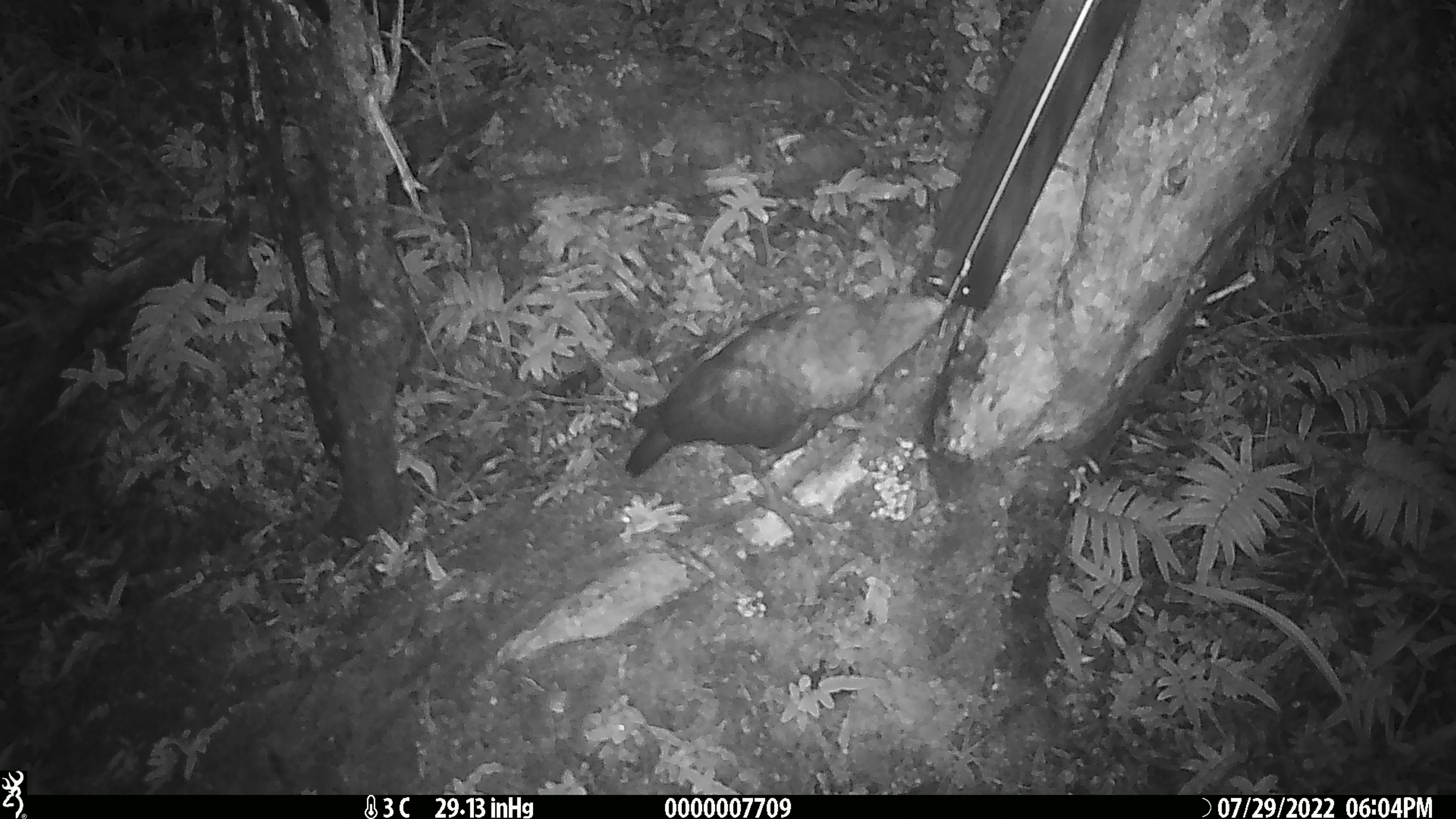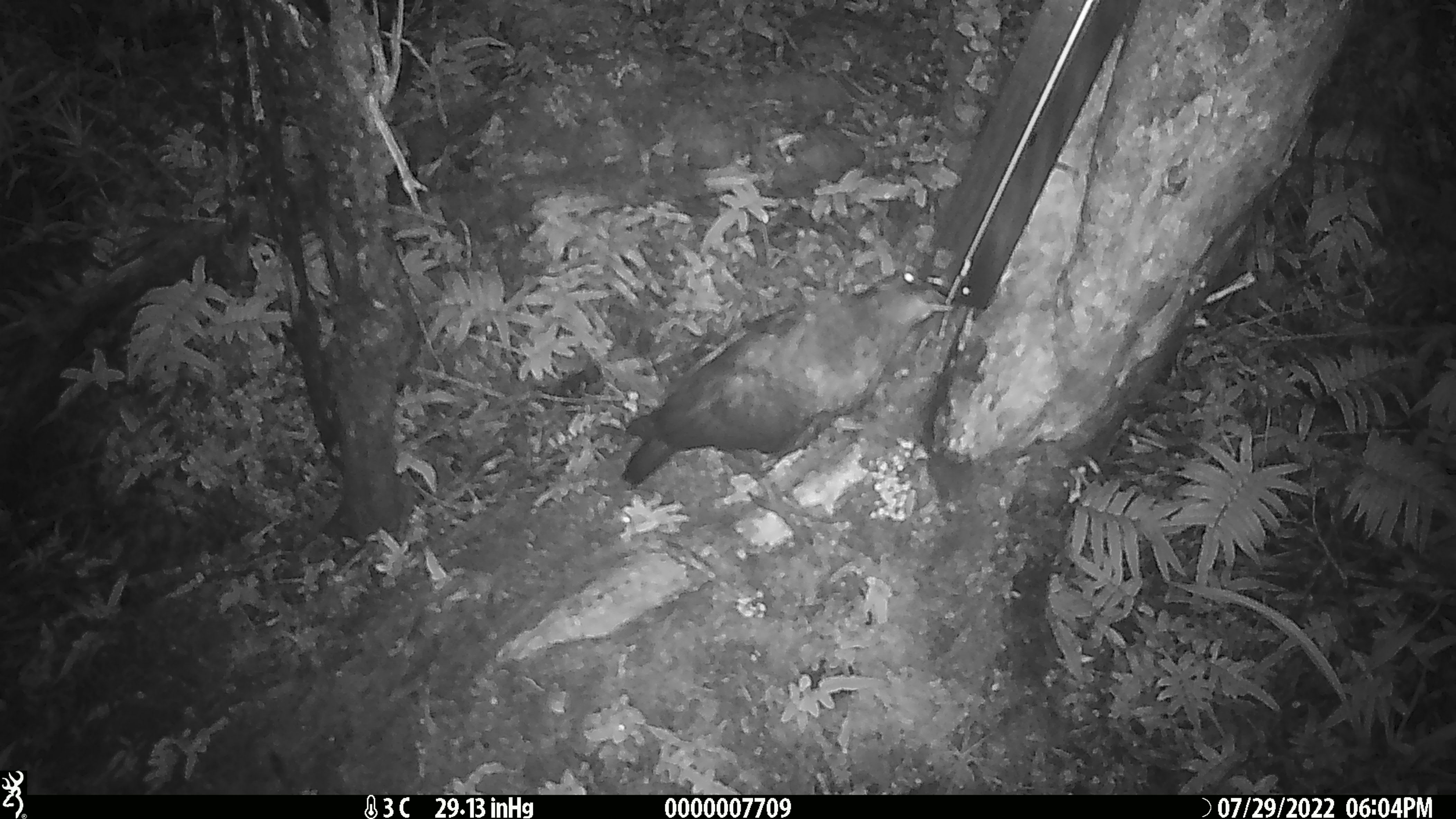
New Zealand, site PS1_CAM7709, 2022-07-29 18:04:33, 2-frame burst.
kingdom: Animalia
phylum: Chordata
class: Aves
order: Psittaciformes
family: Strigopidae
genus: Nestor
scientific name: Nestor notabilis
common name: kea